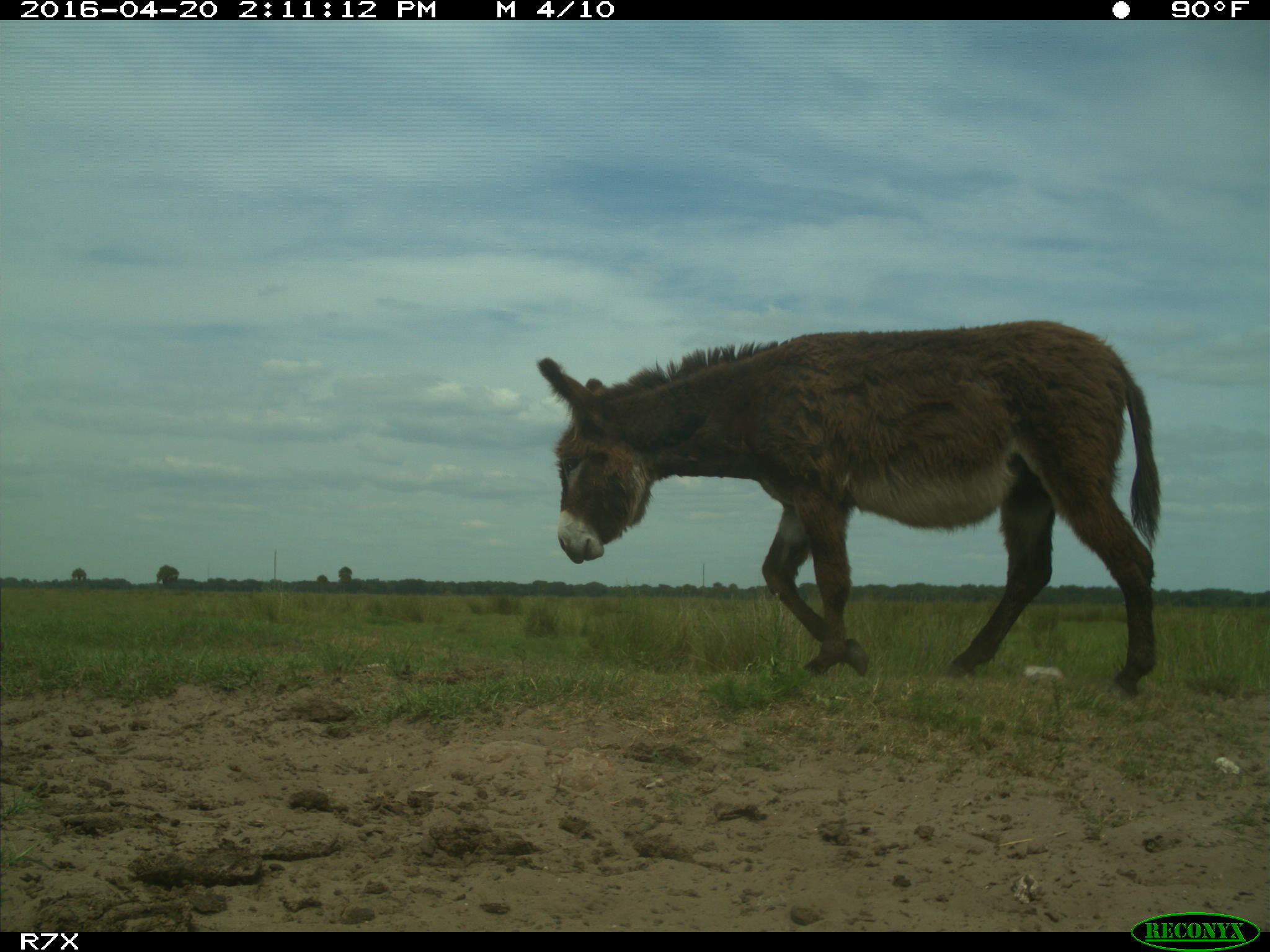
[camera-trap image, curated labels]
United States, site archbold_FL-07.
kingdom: Animalia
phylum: Chordata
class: Mammalia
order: Artiodactyla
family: Bovidae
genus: Bos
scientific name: Bos taurus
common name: domestic cow